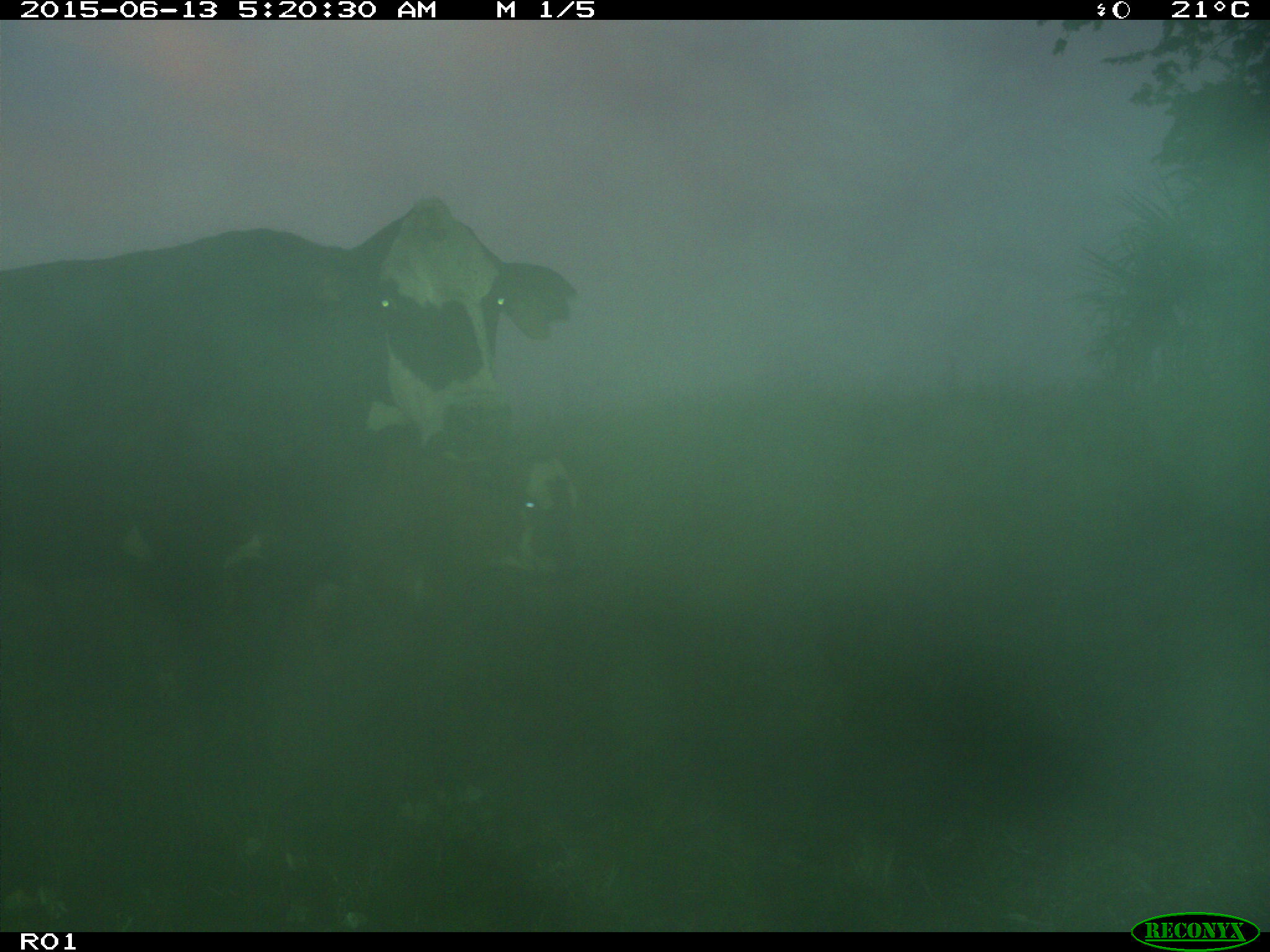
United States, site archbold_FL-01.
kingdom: Animalia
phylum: Chordata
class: Mammalia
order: Artiodactyla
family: Bovidae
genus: Bos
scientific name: Bos taurus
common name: domestic cow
Bos taurus (domestic cow).